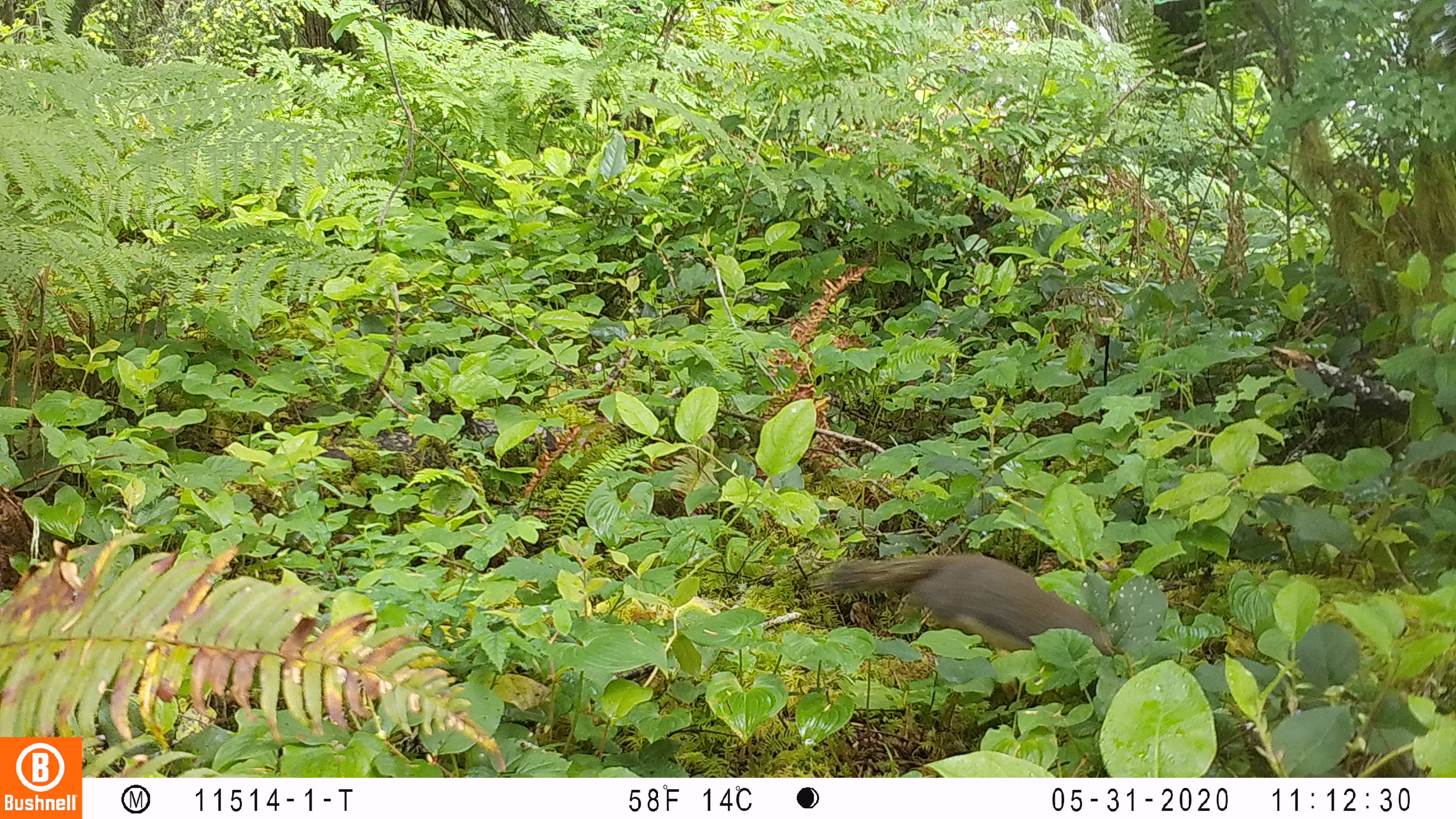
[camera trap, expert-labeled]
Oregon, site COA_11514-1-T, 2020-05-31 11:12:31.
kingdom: Animalia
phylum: Chordata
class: Mammalia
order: Rodentia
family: Sciuridae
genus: Tamiasciurus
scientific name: Tamiasciurus douglasii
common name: douglas squirrel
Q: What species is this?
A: Douglas squirrel (Tamiasciurus douglasii).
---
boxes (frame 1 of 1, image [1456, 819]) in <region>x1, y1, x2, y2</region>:
douglas squirrel: <region>815, 554, 1114, 665</region>